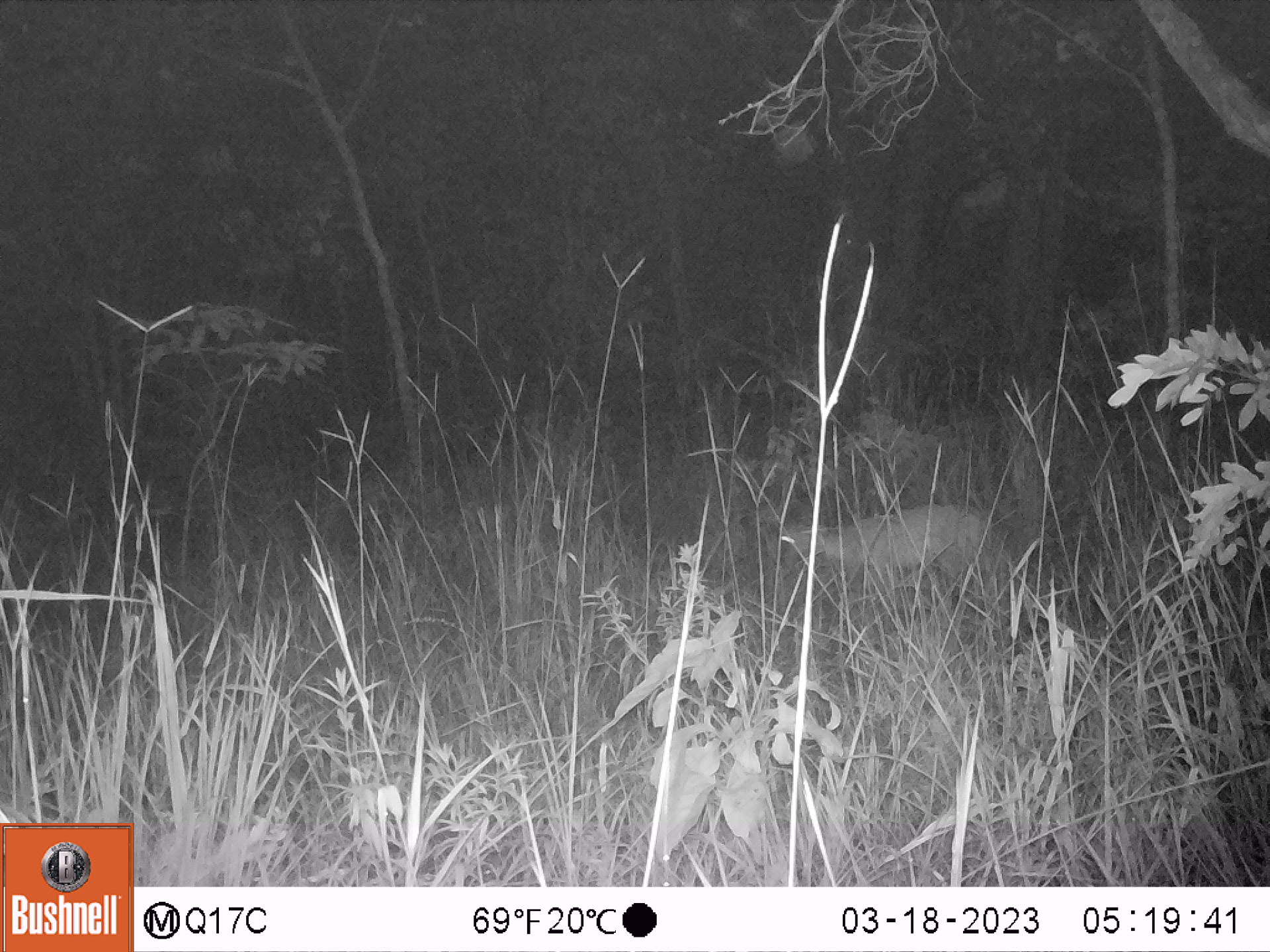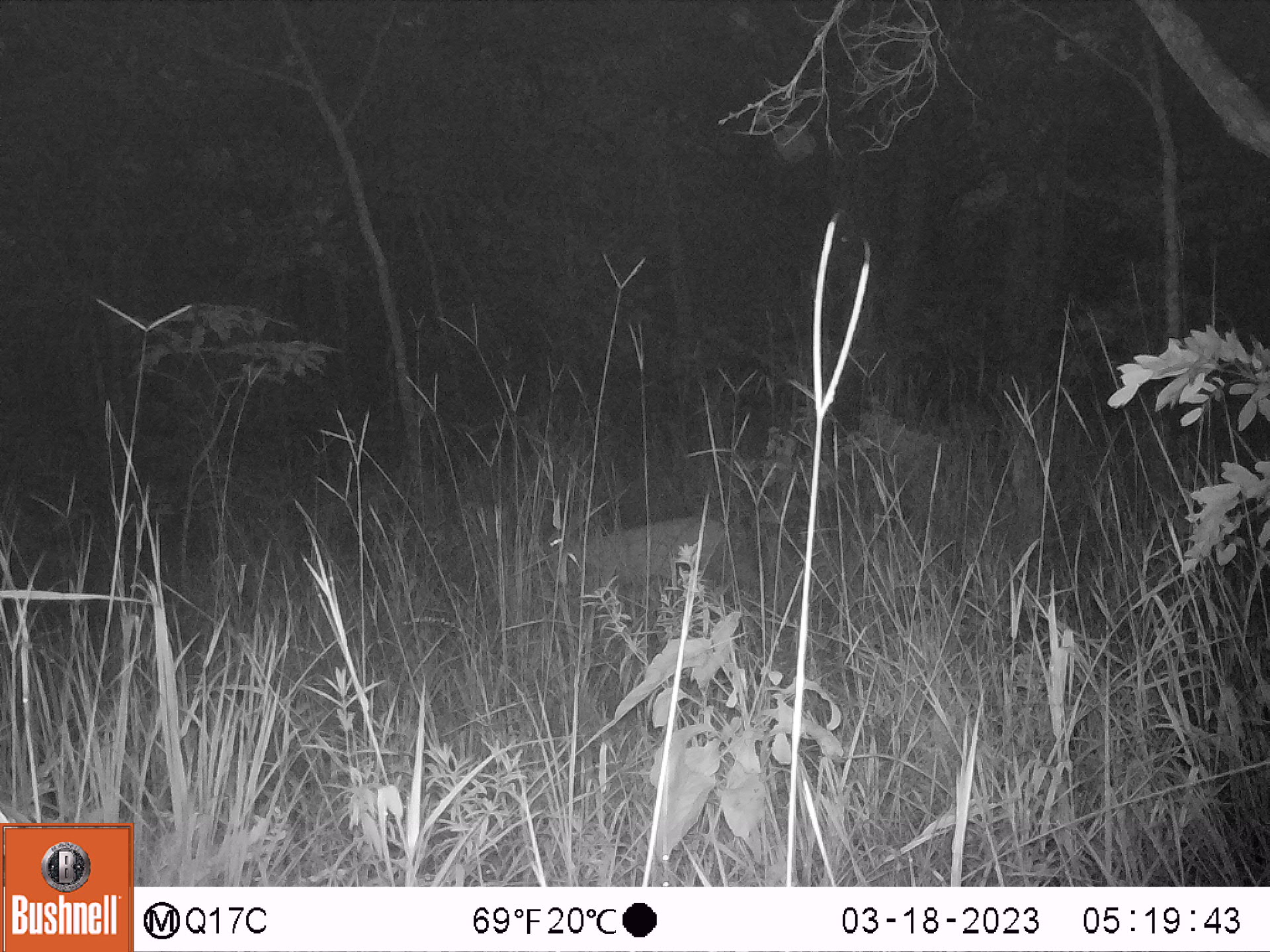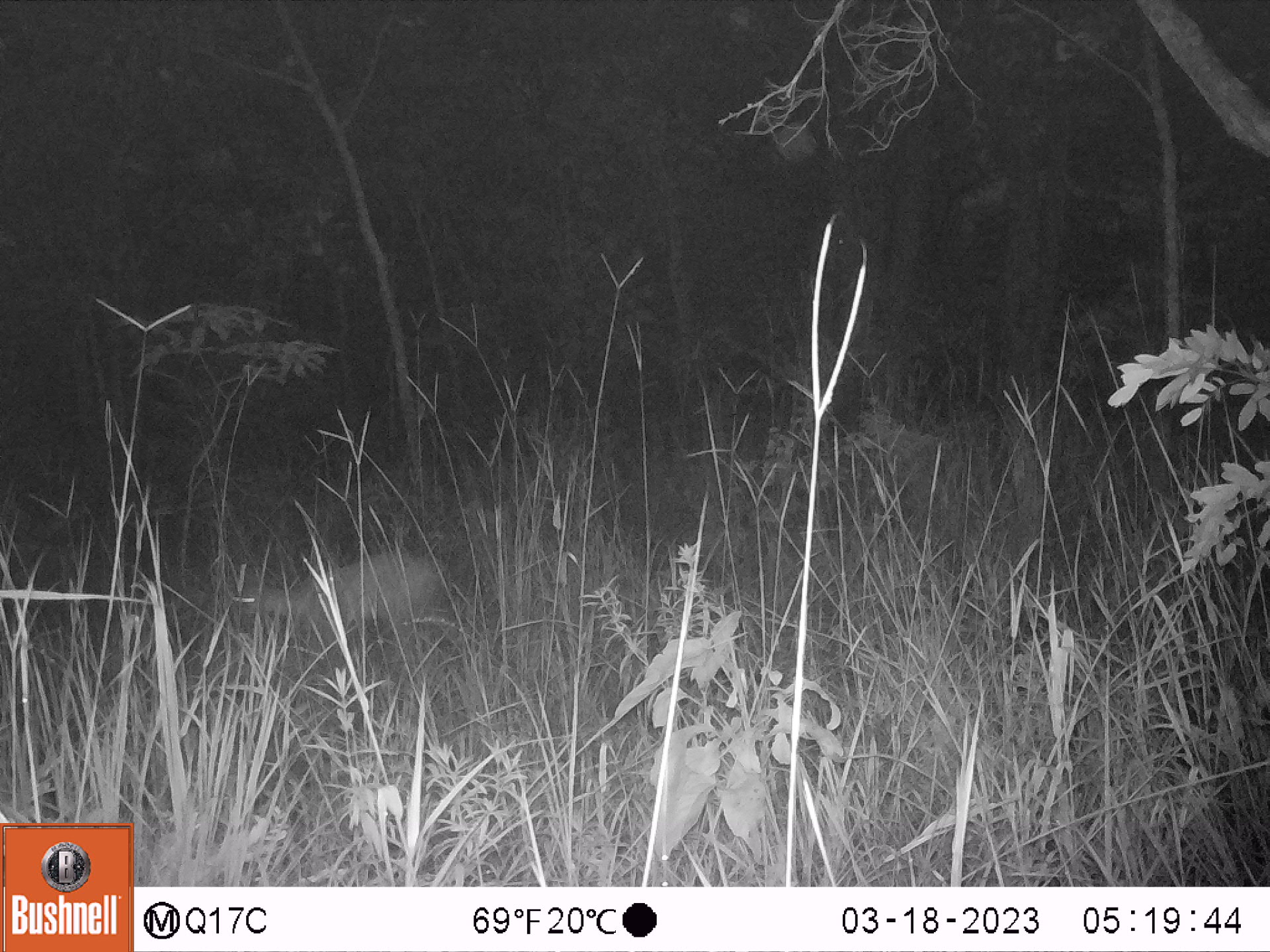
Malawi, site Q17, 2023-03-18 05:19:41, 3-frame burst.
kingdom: Animalia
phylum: Chordata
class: Mammalia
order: Artiodactyla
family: Bovidae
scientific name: Antilopinae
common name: small antelope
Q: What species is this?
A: Small antelope (Antilopinae).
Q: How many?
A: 1.